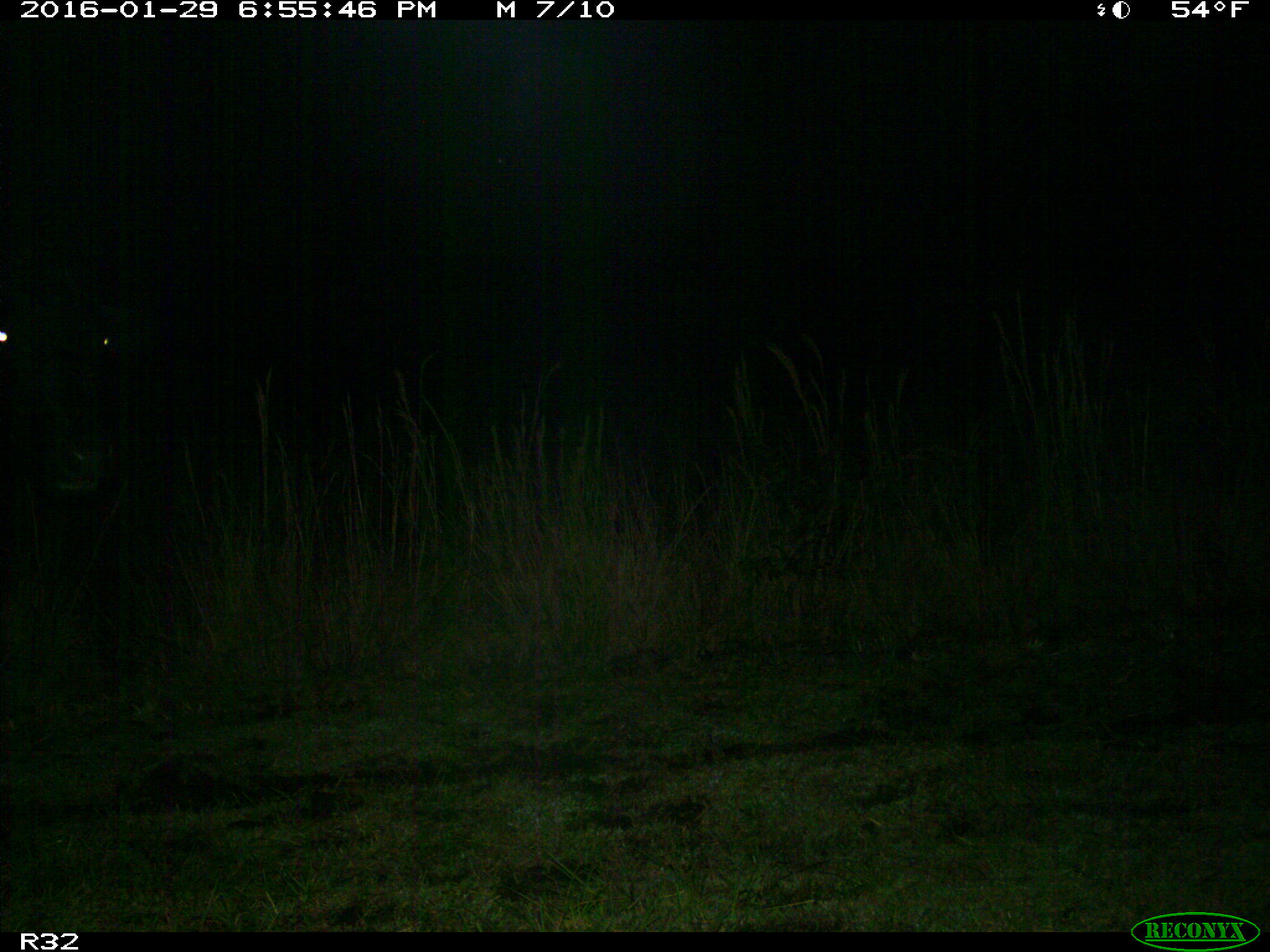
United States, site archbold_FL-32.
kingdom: Animalia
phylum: Chordata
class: Mammalia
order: Artiodactyla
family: Bovidae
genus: Bos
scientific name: Bos taurus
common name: domestic cow